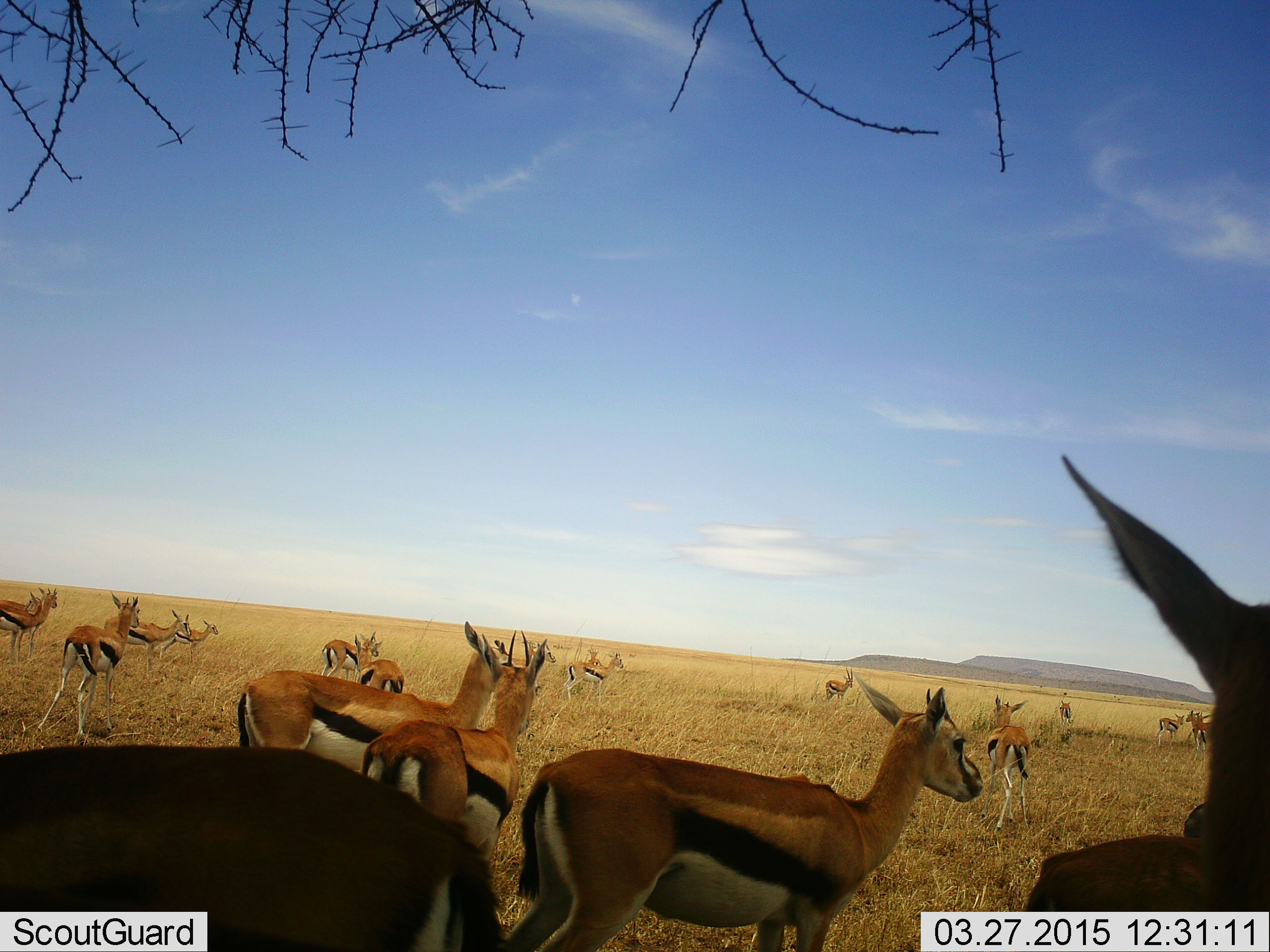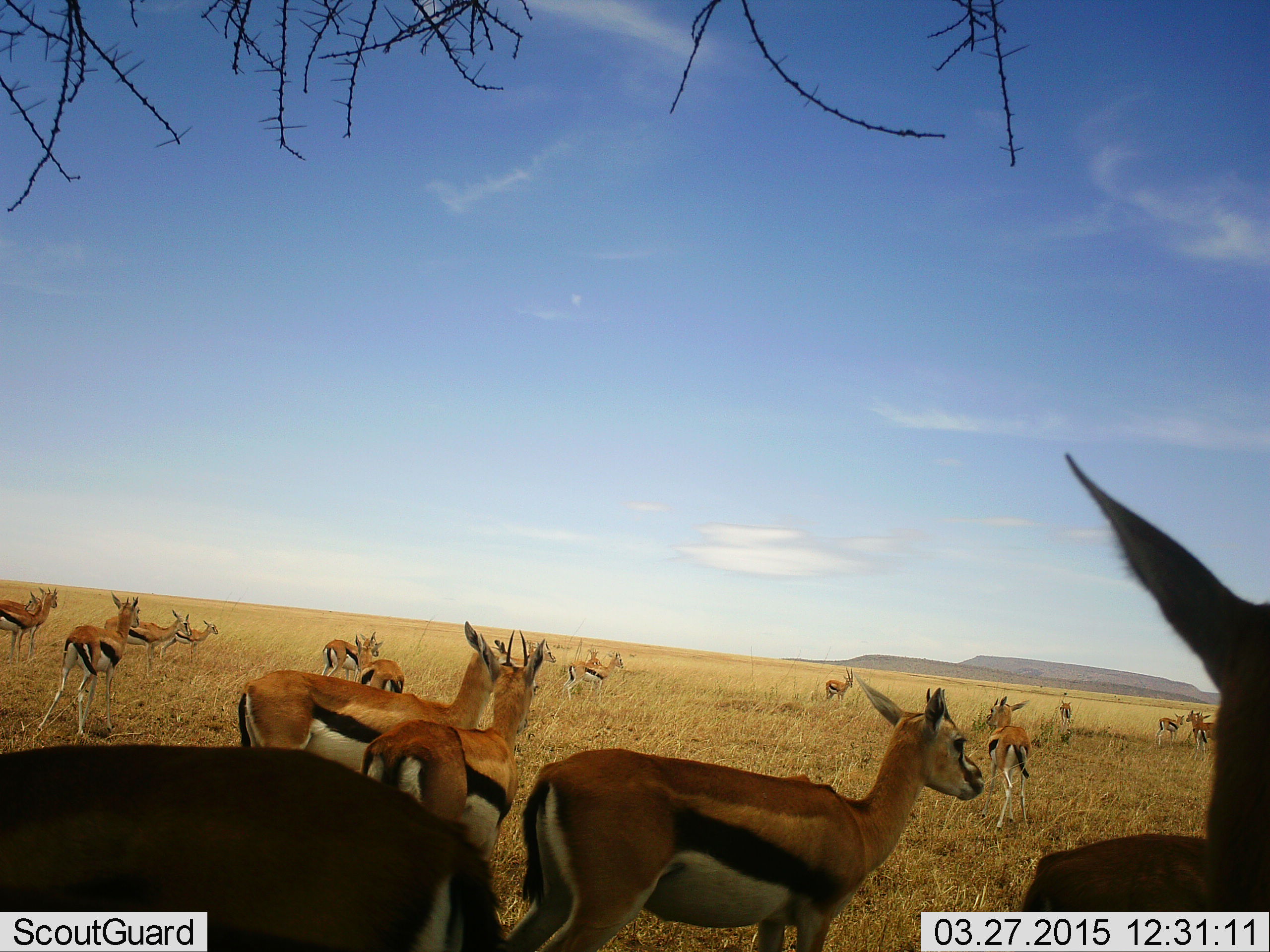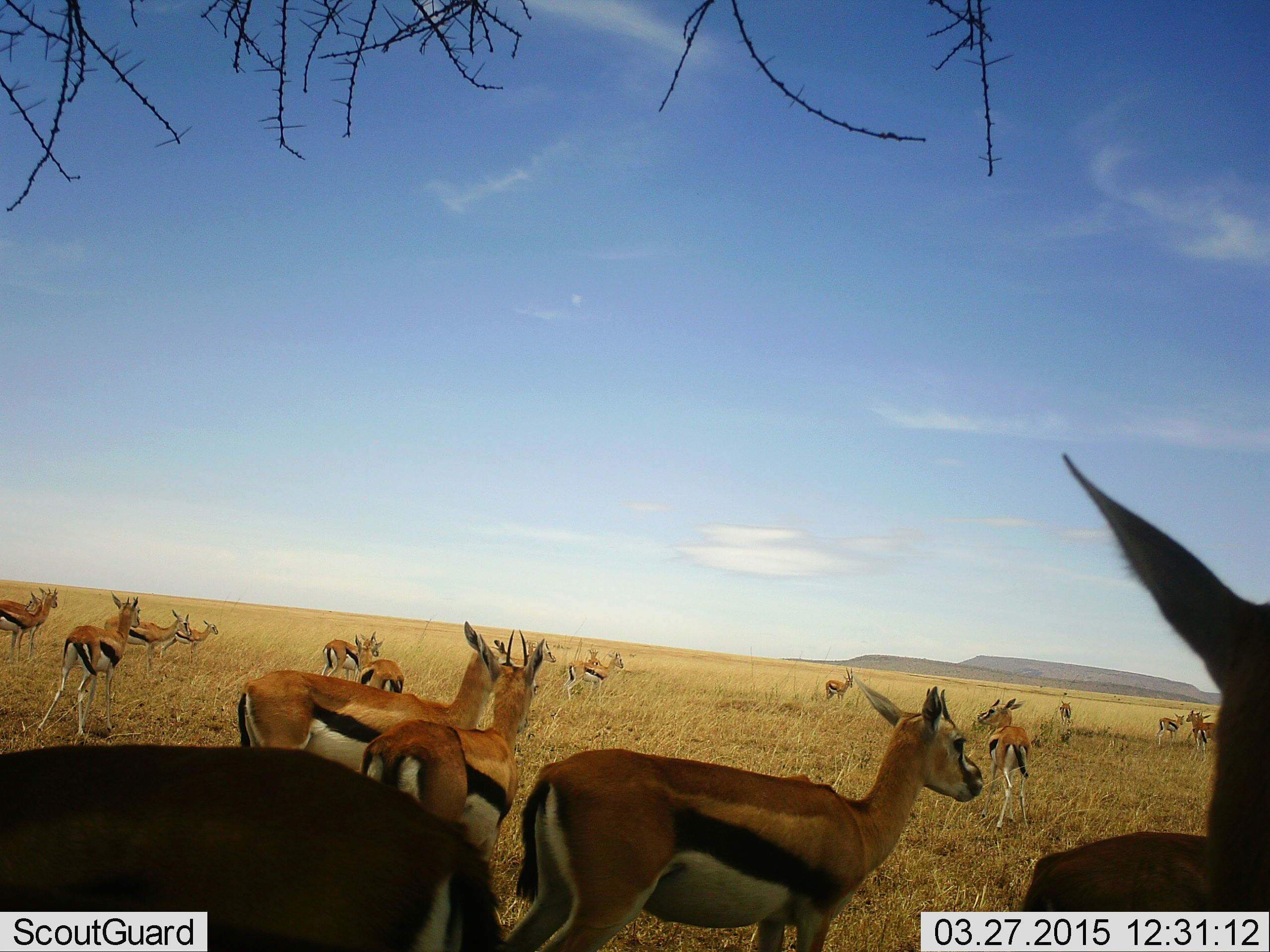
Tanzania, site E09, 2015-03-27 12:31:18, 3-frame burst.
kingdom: Animalia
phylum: Chordata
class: Mammalia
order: Artiodactyla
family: Bovidae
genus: Eudorcas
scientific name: Eudorcas thomsonii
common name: thomson's gazelle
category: gazellethomsons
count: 11-50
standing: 100%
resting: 10%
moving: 0%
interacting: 0%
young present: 0%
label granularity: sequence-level